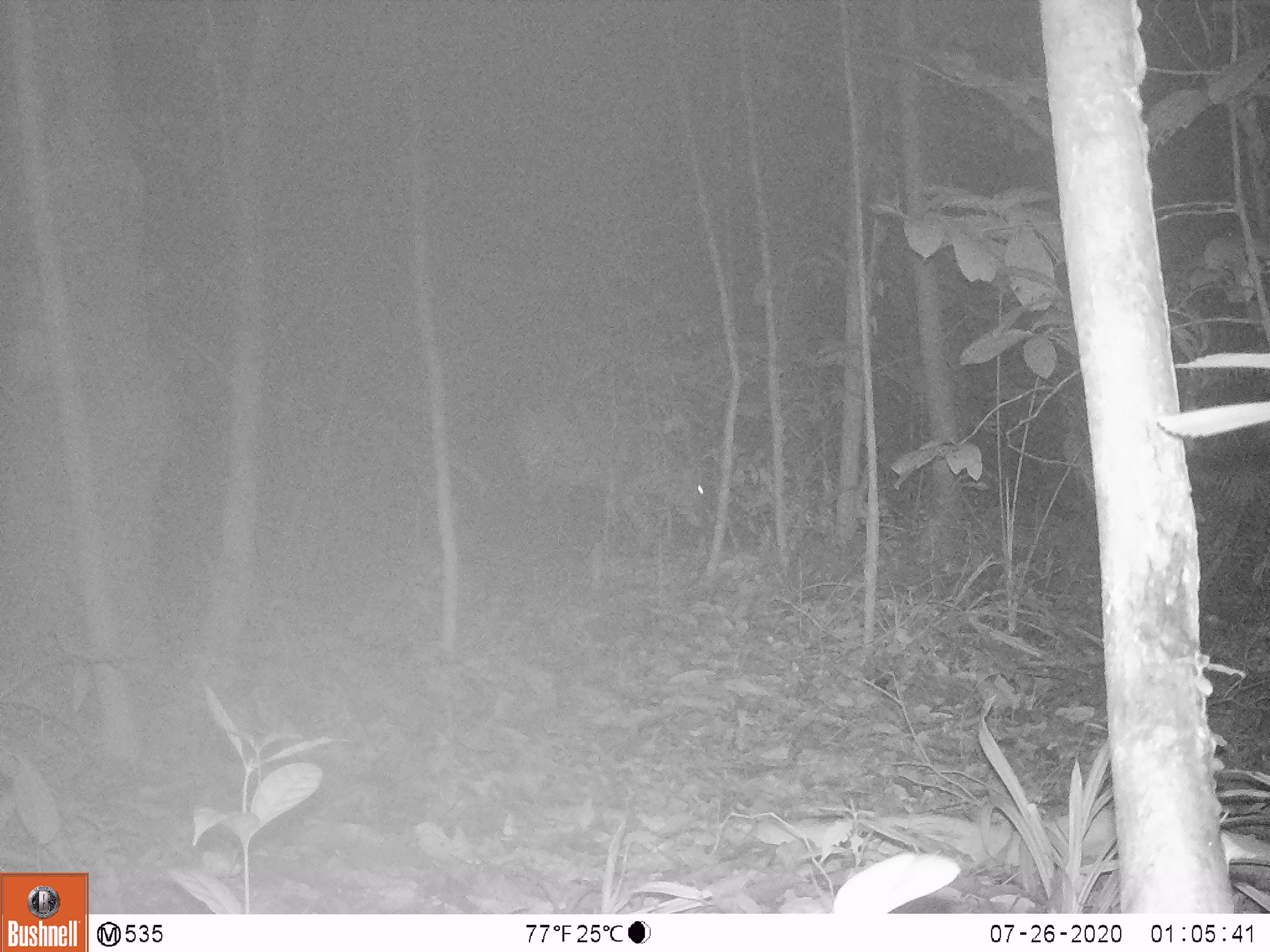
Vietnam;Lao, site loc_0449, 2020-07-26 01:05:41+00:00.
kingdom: Animalia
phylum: Chordata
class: Mammalia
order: Artiodactyla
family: Cervidae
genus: Muntiacus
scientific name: Muntiacus vuquangensis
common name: large-antlered muntjac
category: large antlered muntjac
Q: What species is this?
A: Large antlered muntjac (large-antlered muntjac) (Muntiacus vuquangensis).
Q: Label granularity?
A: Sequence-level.